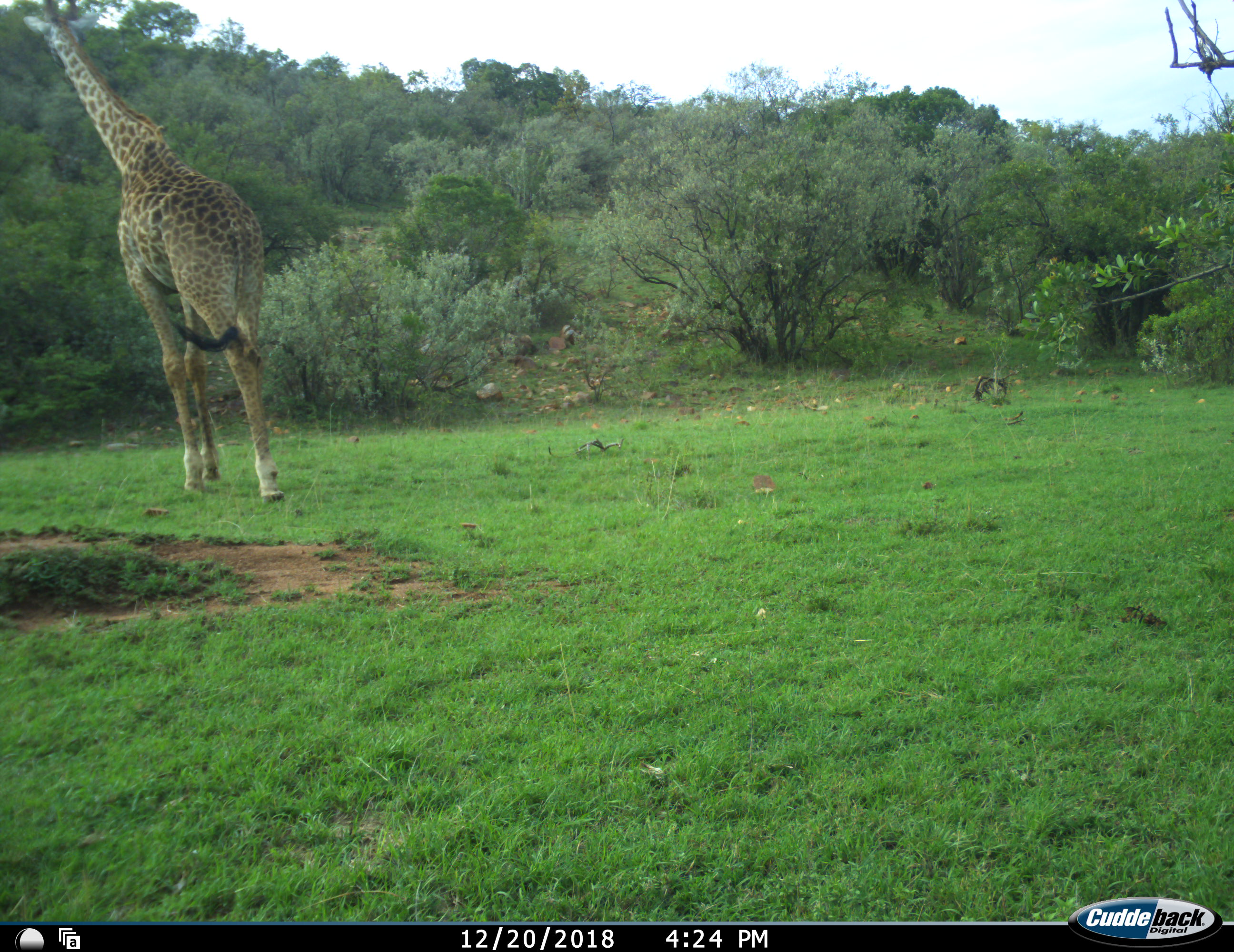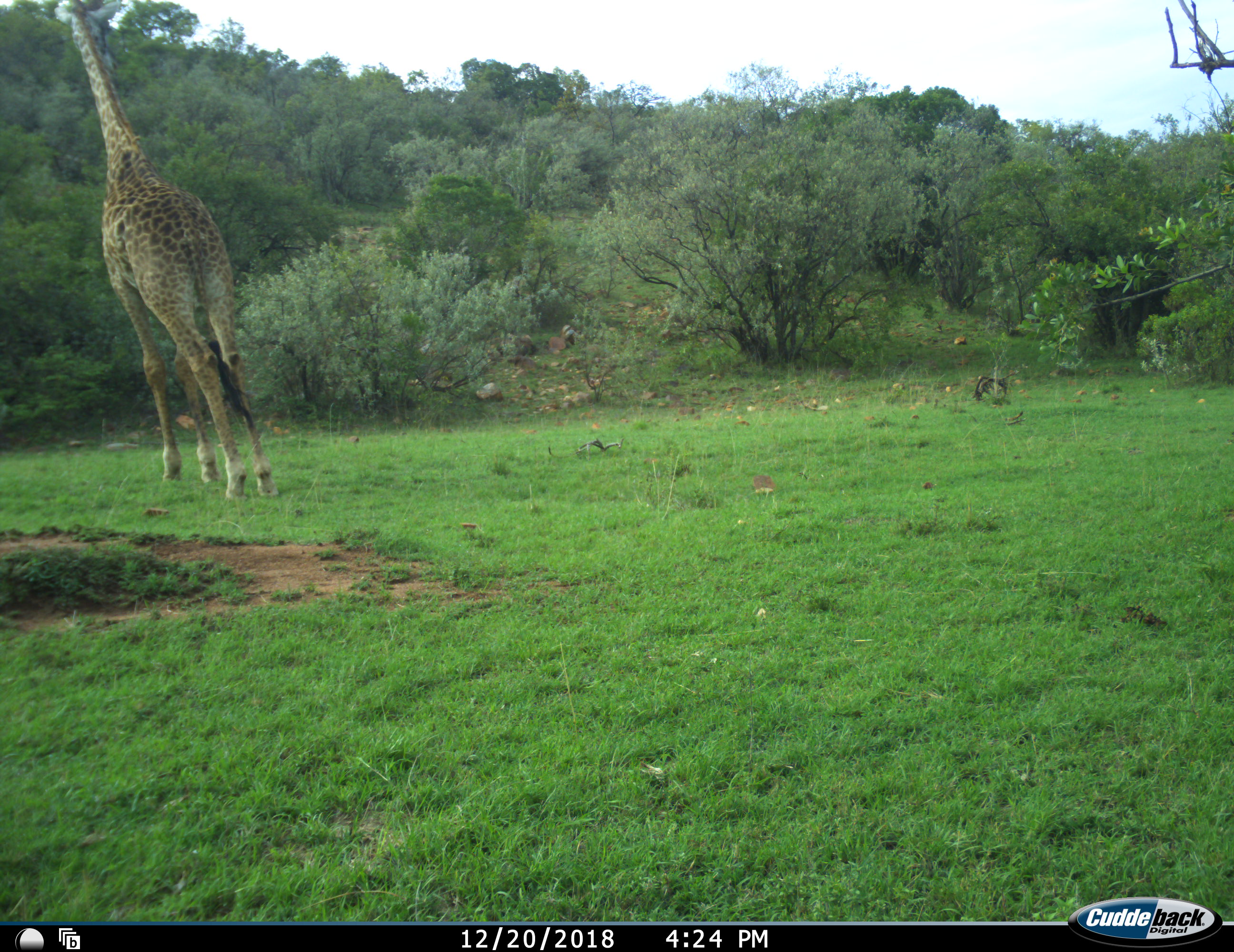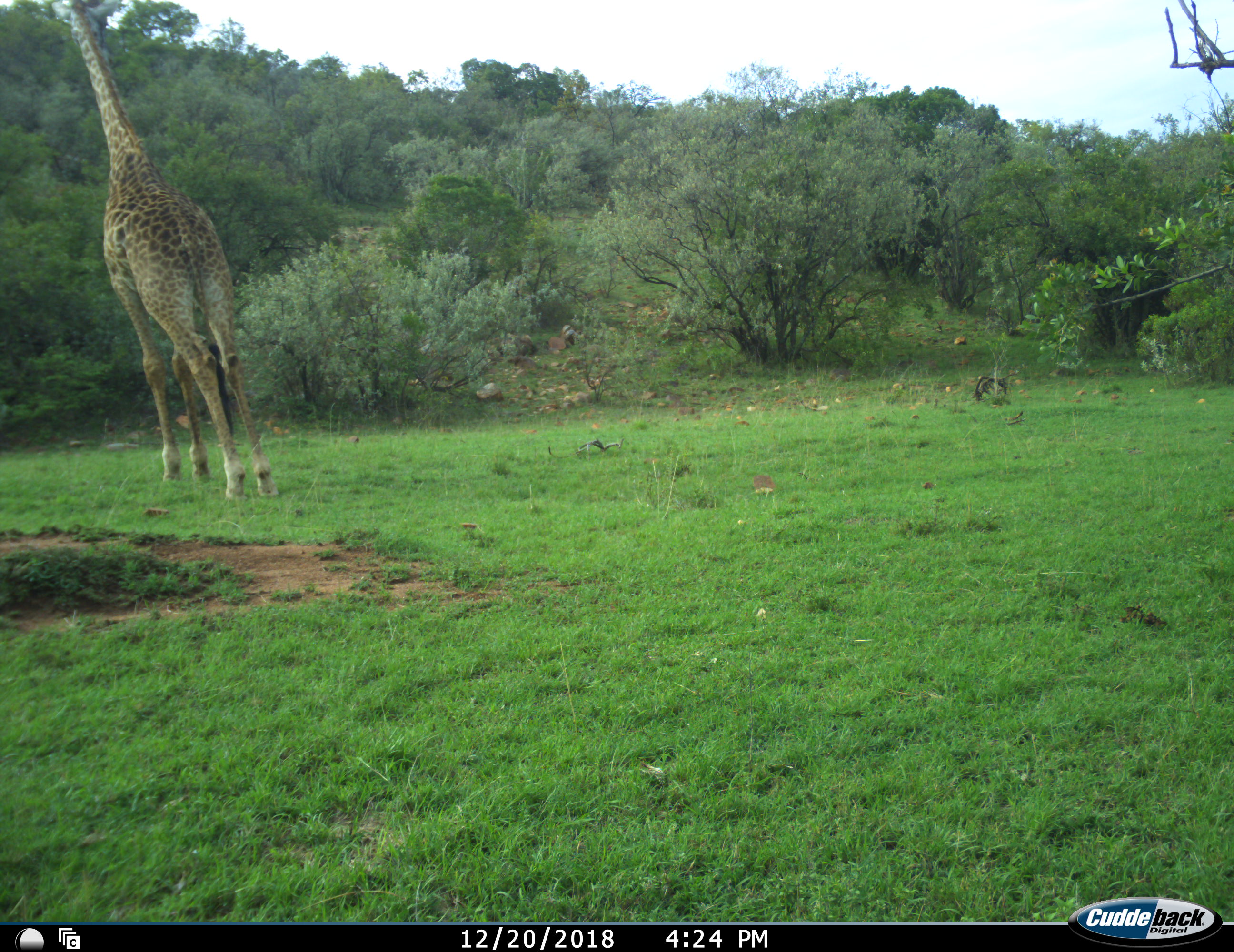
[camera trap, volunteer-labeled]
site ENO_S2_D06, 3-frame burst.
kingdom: Animalia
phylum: Chordata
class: Mammalia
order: Artiodactyla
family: Giraffidae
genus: Giraffa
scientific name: Giraffa camelopardalis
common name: giraffe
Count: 1.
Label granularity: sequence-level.